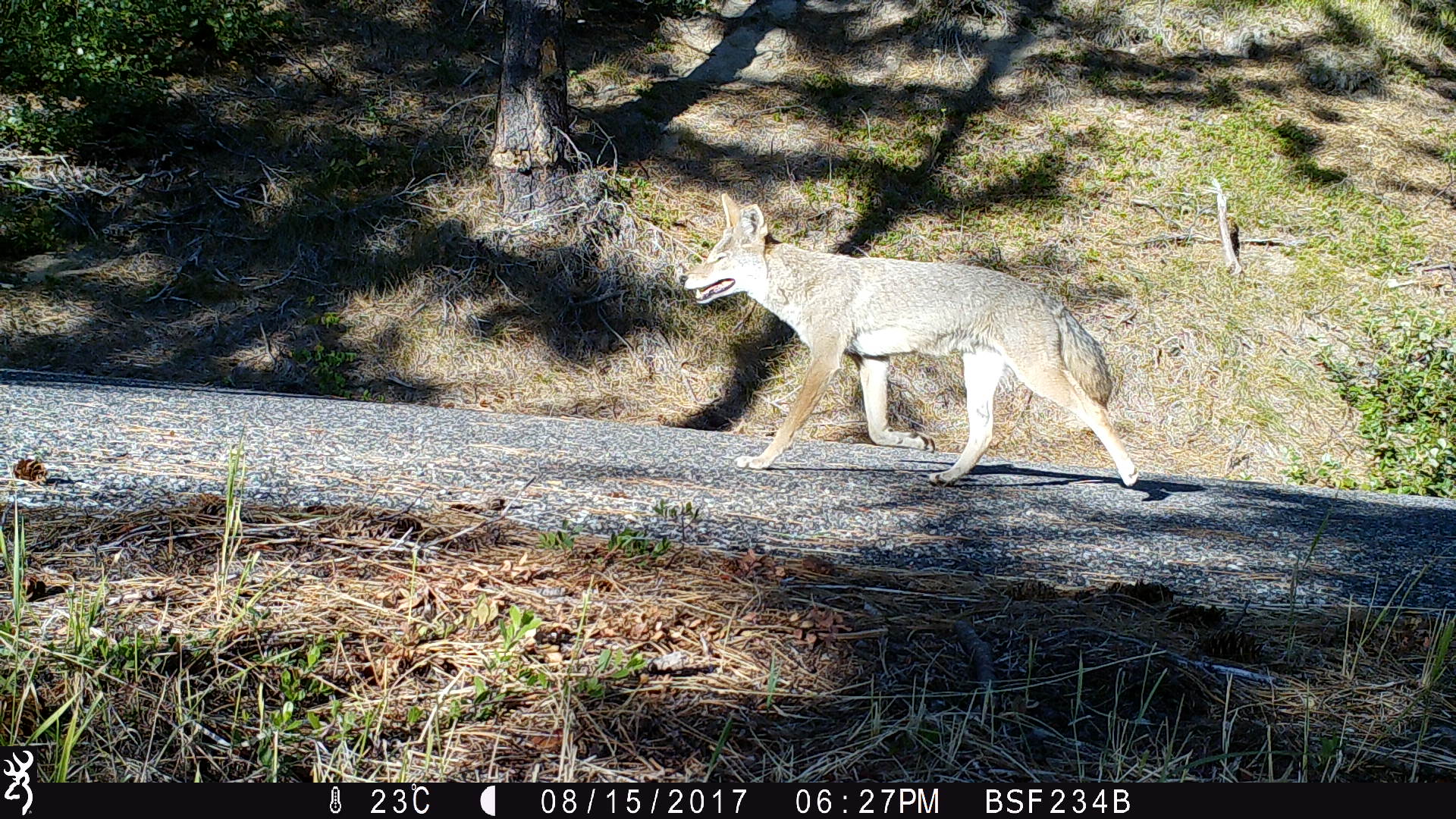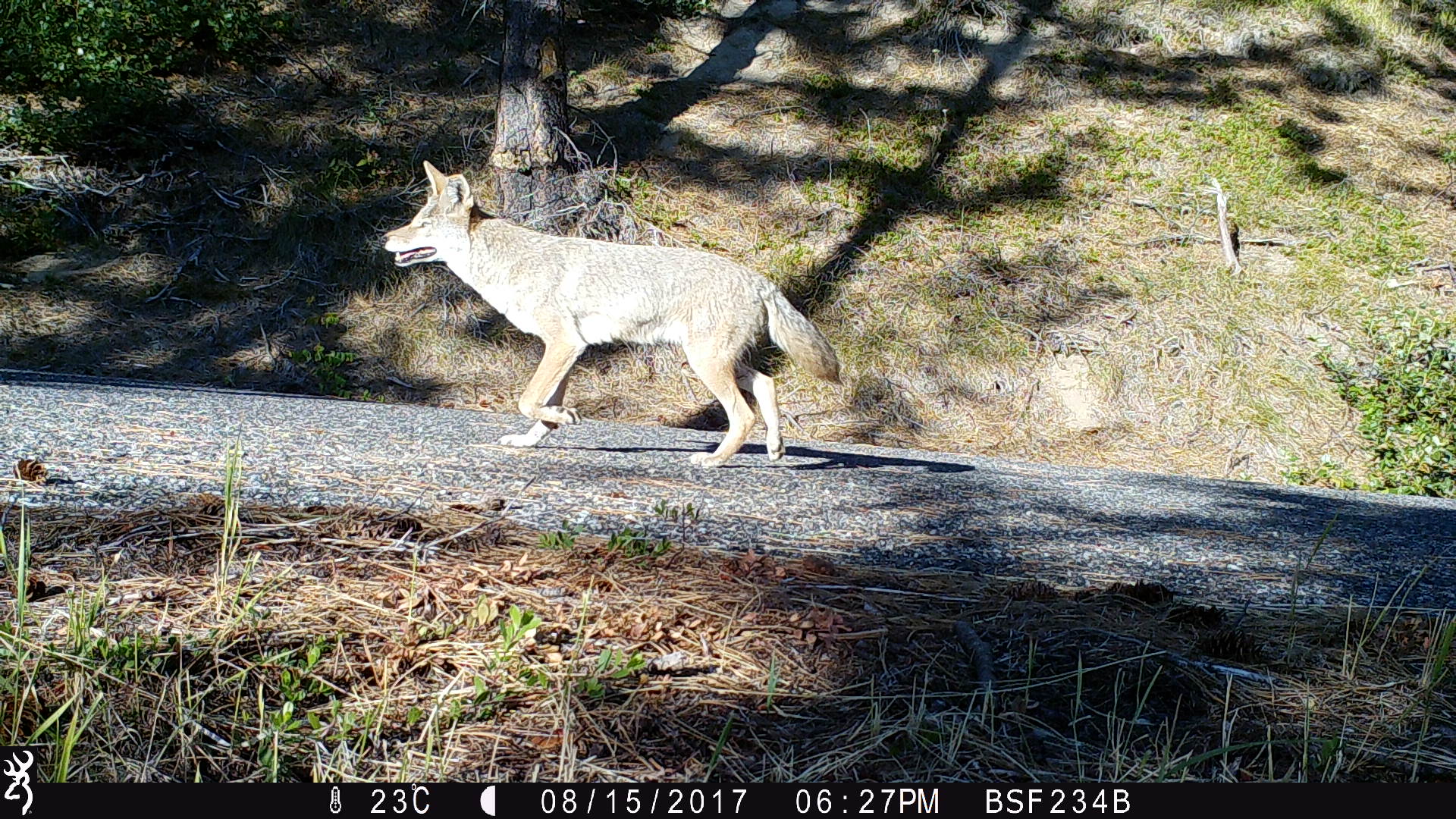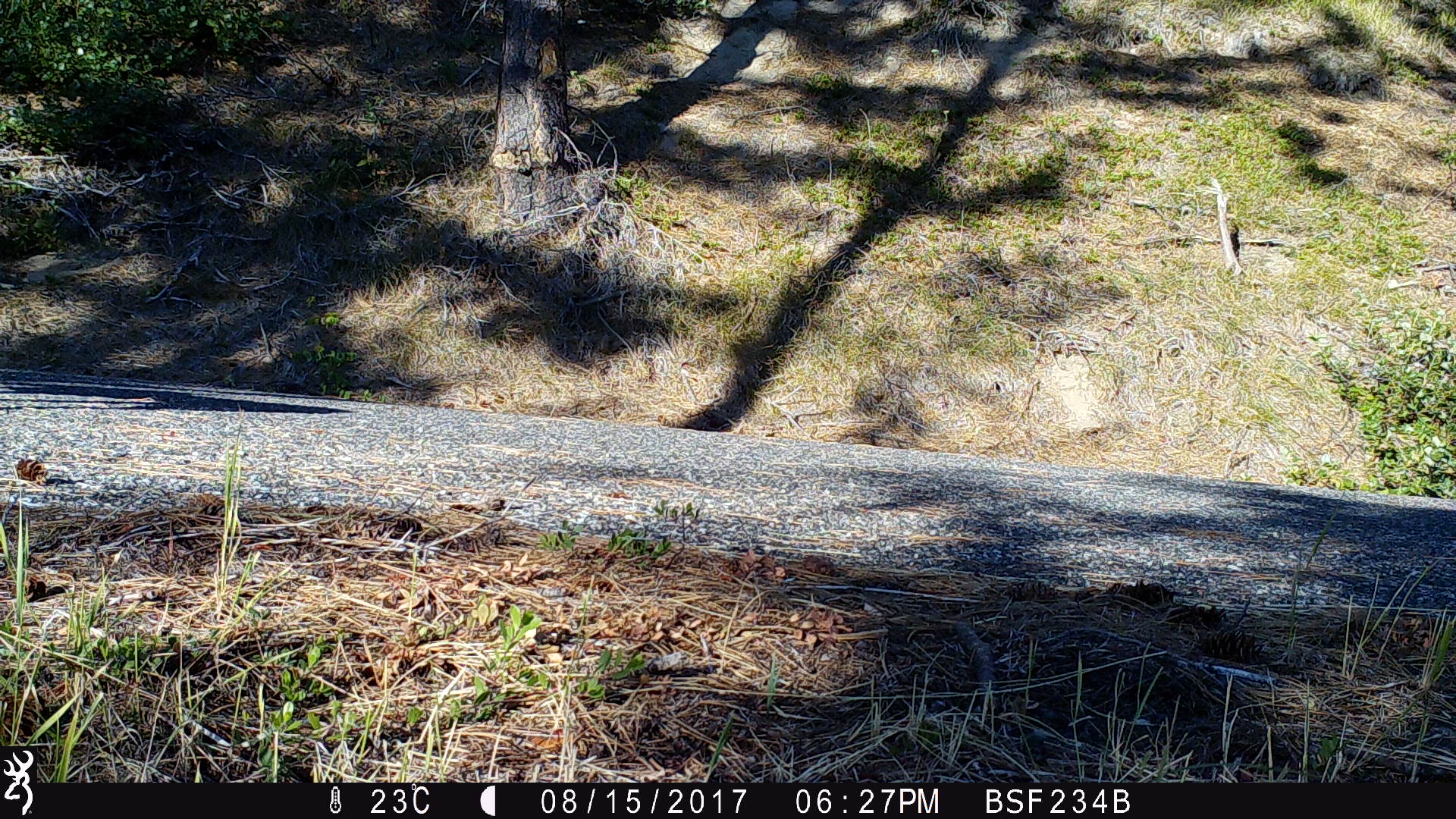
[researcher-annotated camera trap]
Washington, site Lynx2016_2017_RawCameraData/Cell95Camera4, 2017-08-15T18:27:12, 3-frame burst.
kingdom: Animalia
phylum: Chordata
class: Mammalia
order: Carnivora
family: Canidae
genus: Canis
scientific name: Canis latrans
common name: coyote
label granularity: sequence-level